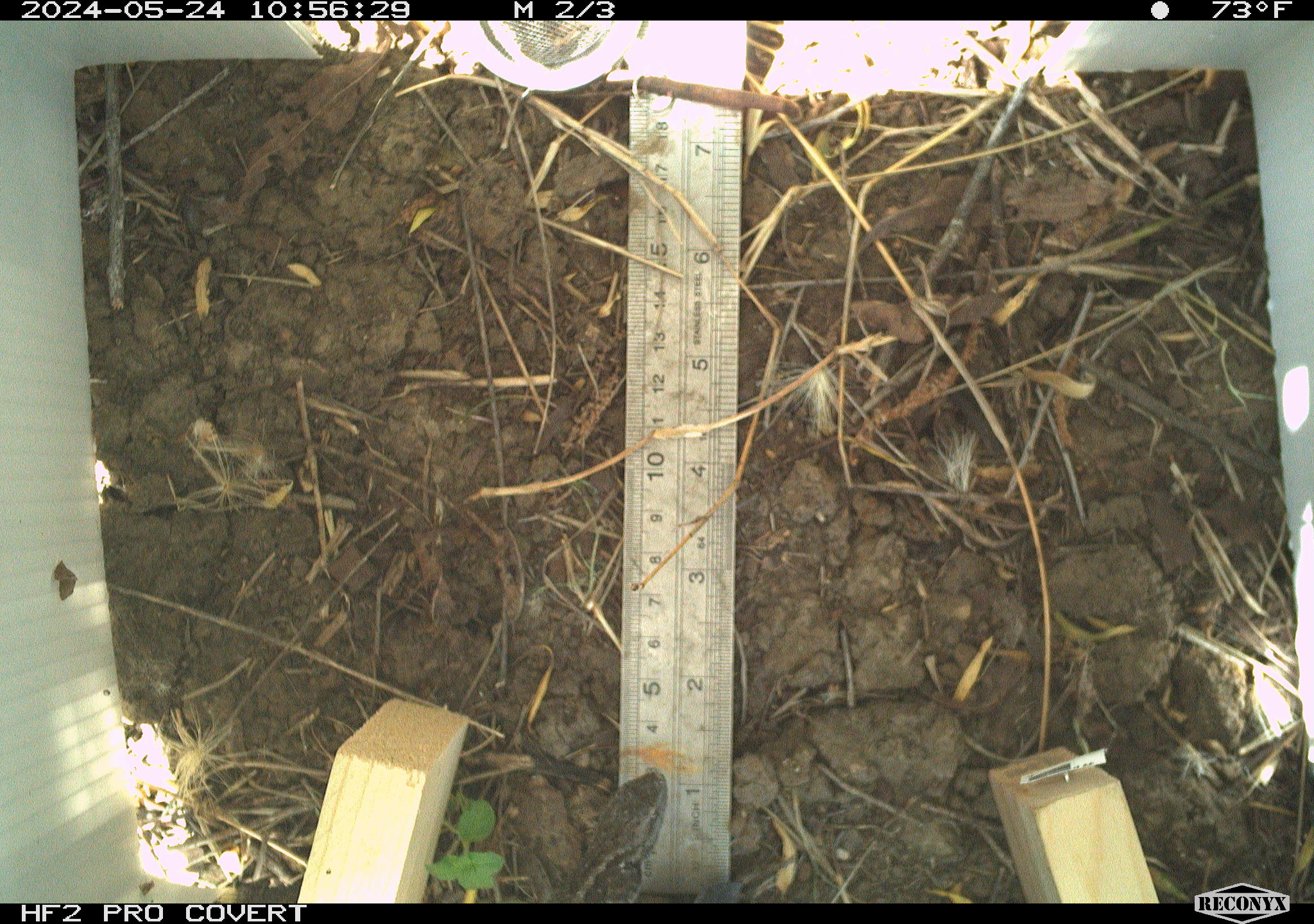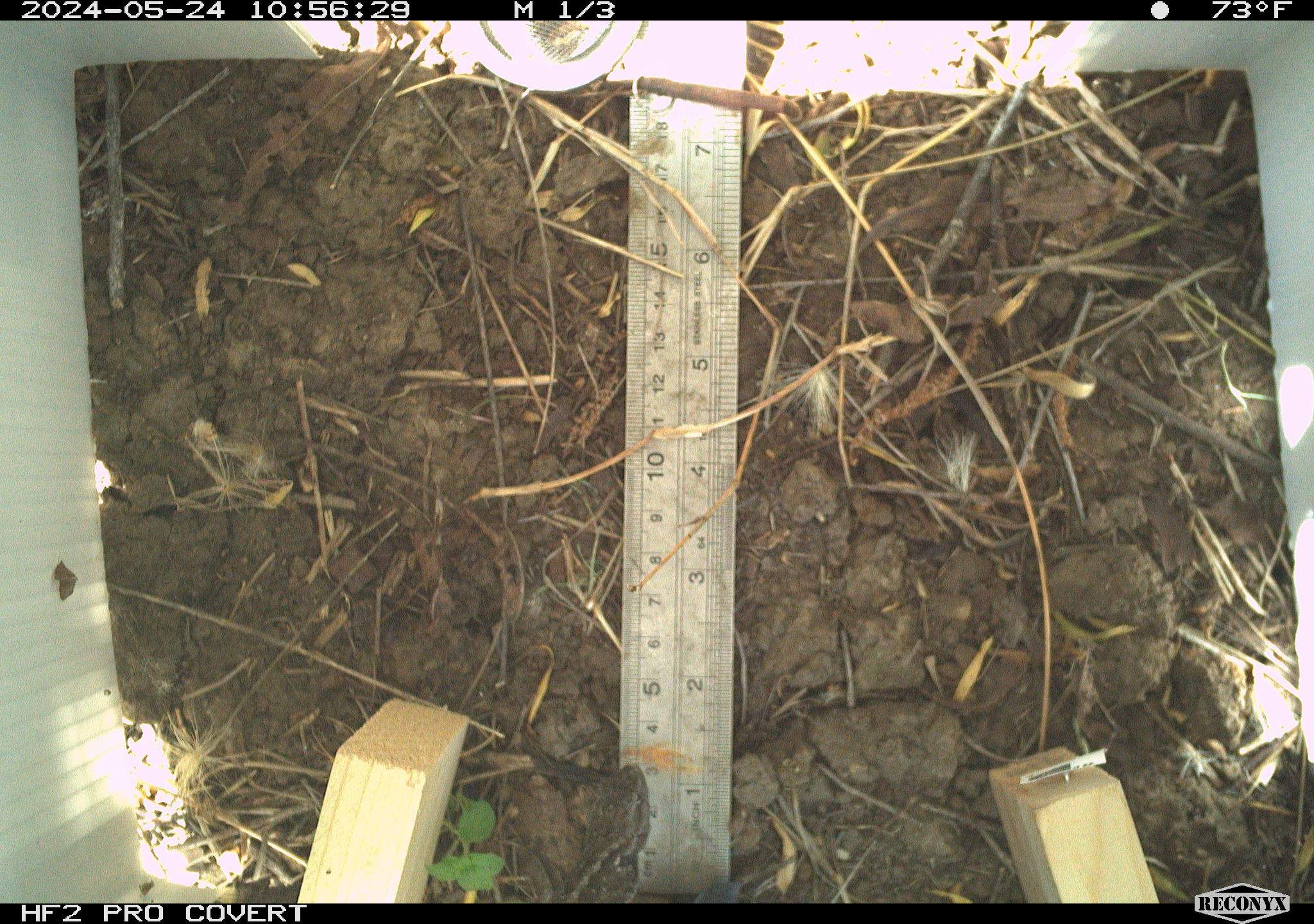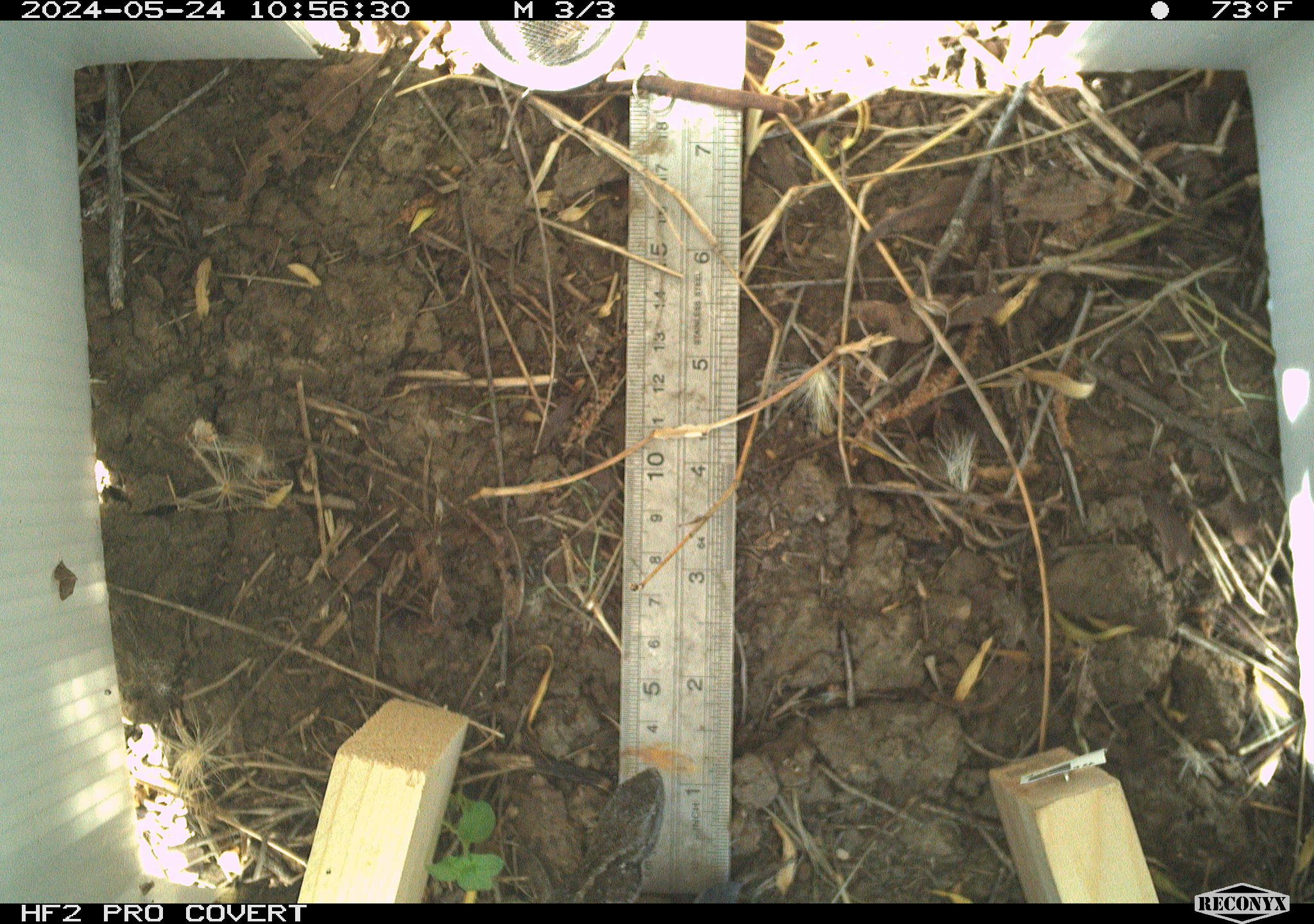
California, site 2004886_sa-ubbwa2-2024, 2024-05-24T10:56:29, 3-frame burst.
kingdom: Animalia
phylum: Chordata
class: Reptilia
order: Squamata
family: Phrynosomatidae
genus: Sceloporus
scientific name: Sceloporus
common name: spiny lizards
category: sceloporus species